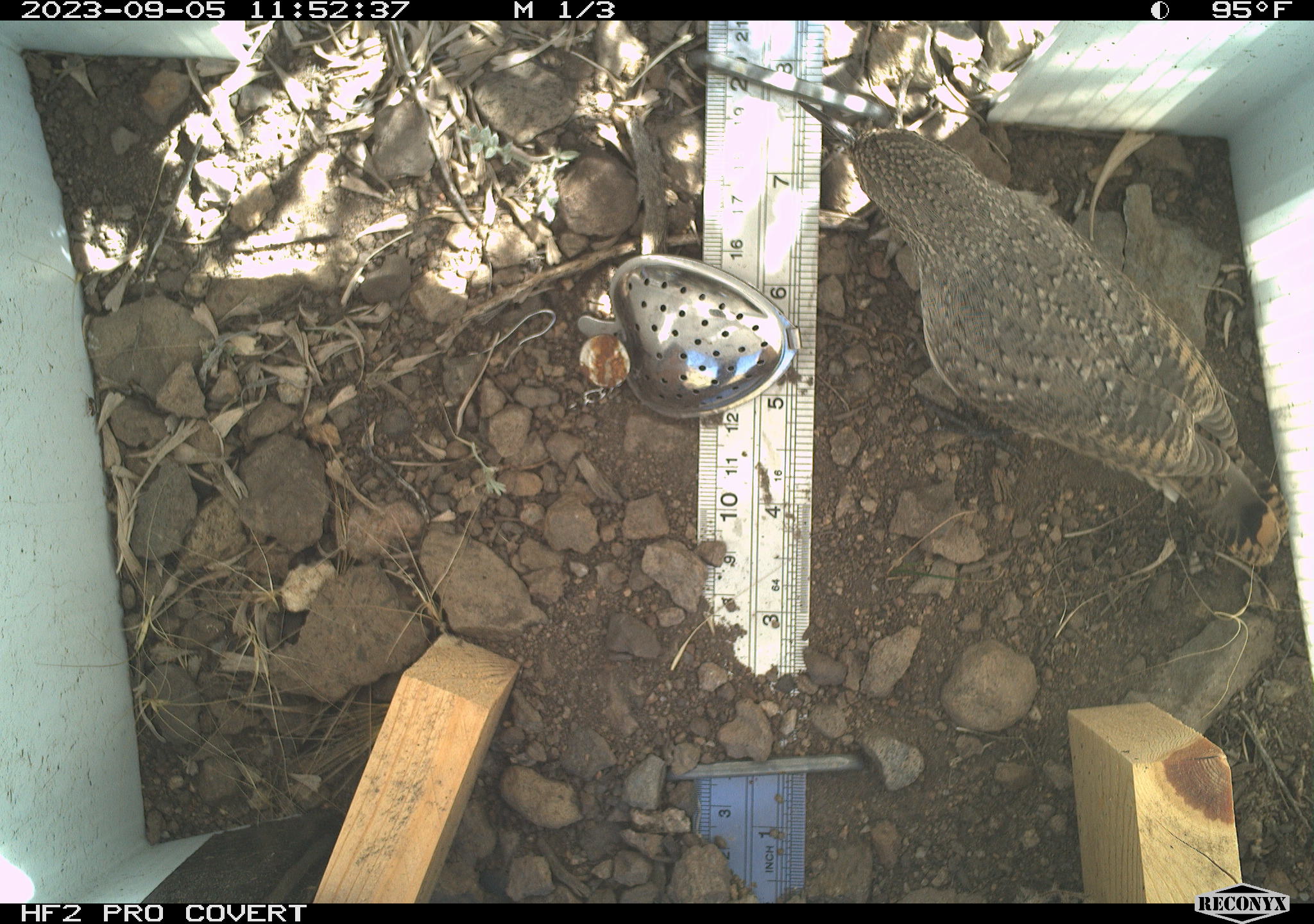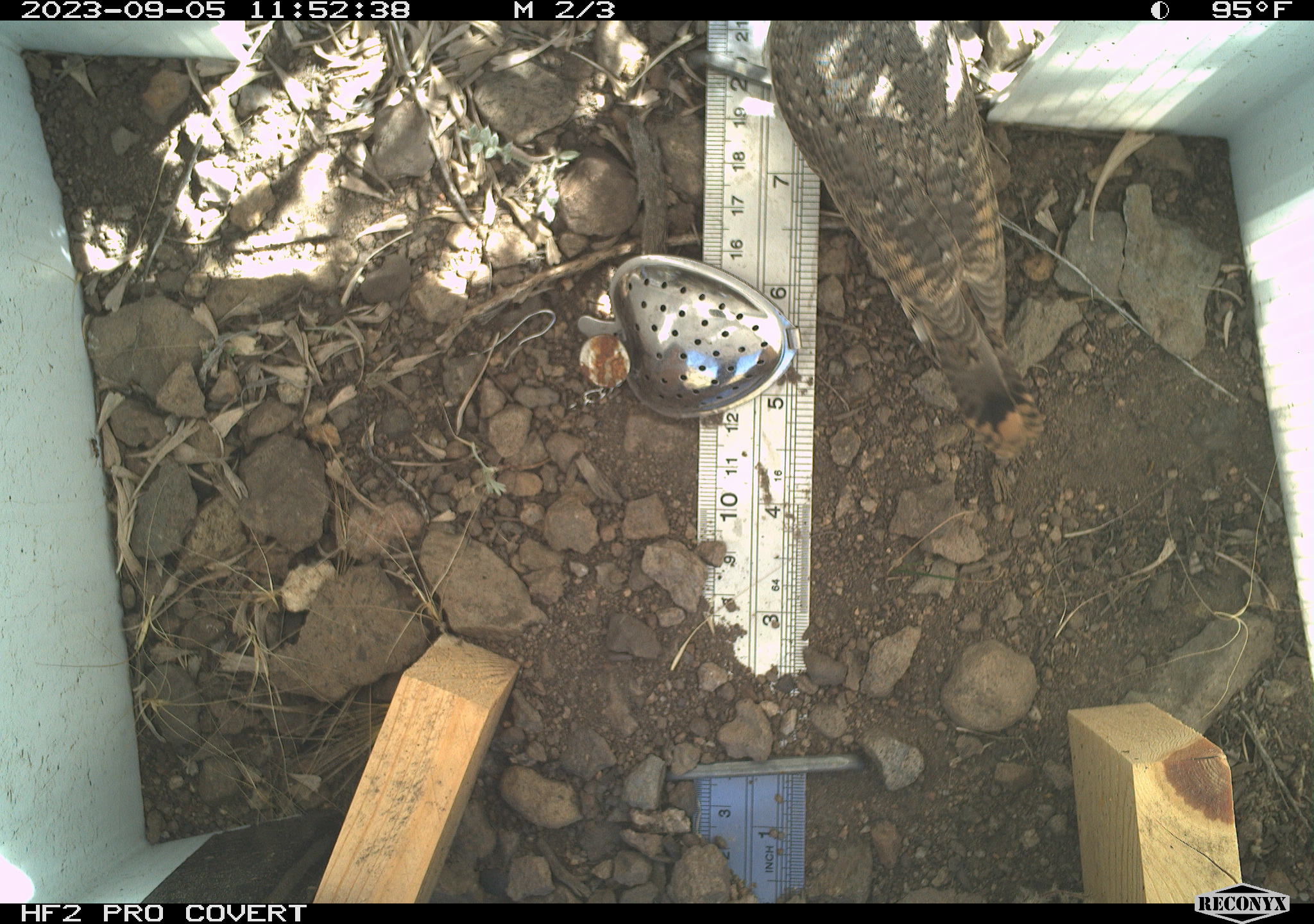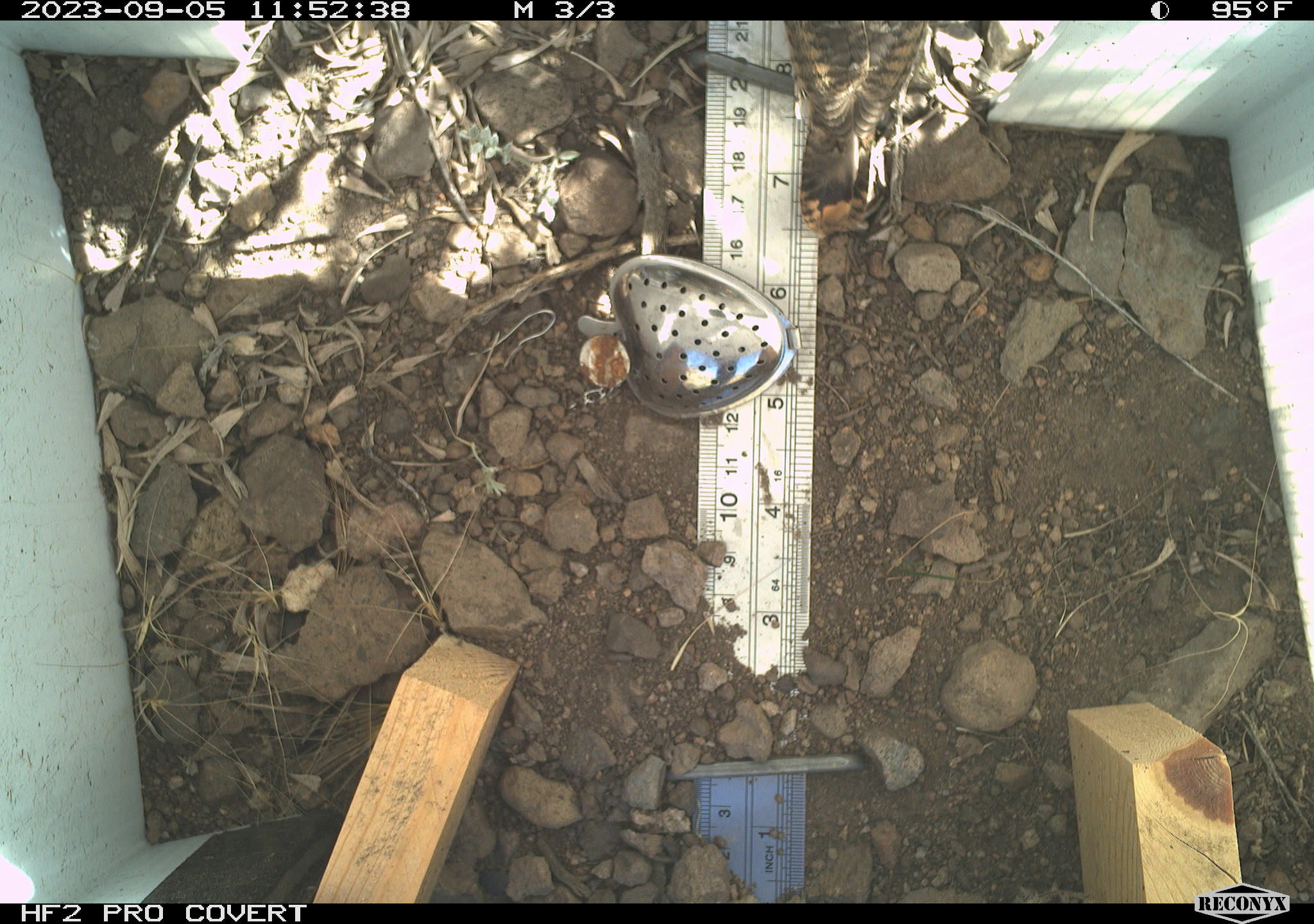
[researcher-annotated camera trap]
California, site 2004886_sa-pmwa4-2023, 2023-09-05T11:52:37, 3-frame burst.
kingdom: Animalia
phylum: Chordata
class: Aves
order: Passeriformes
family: Troglodytidae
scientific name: Troglodytidae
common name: wren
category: troglodytidae family